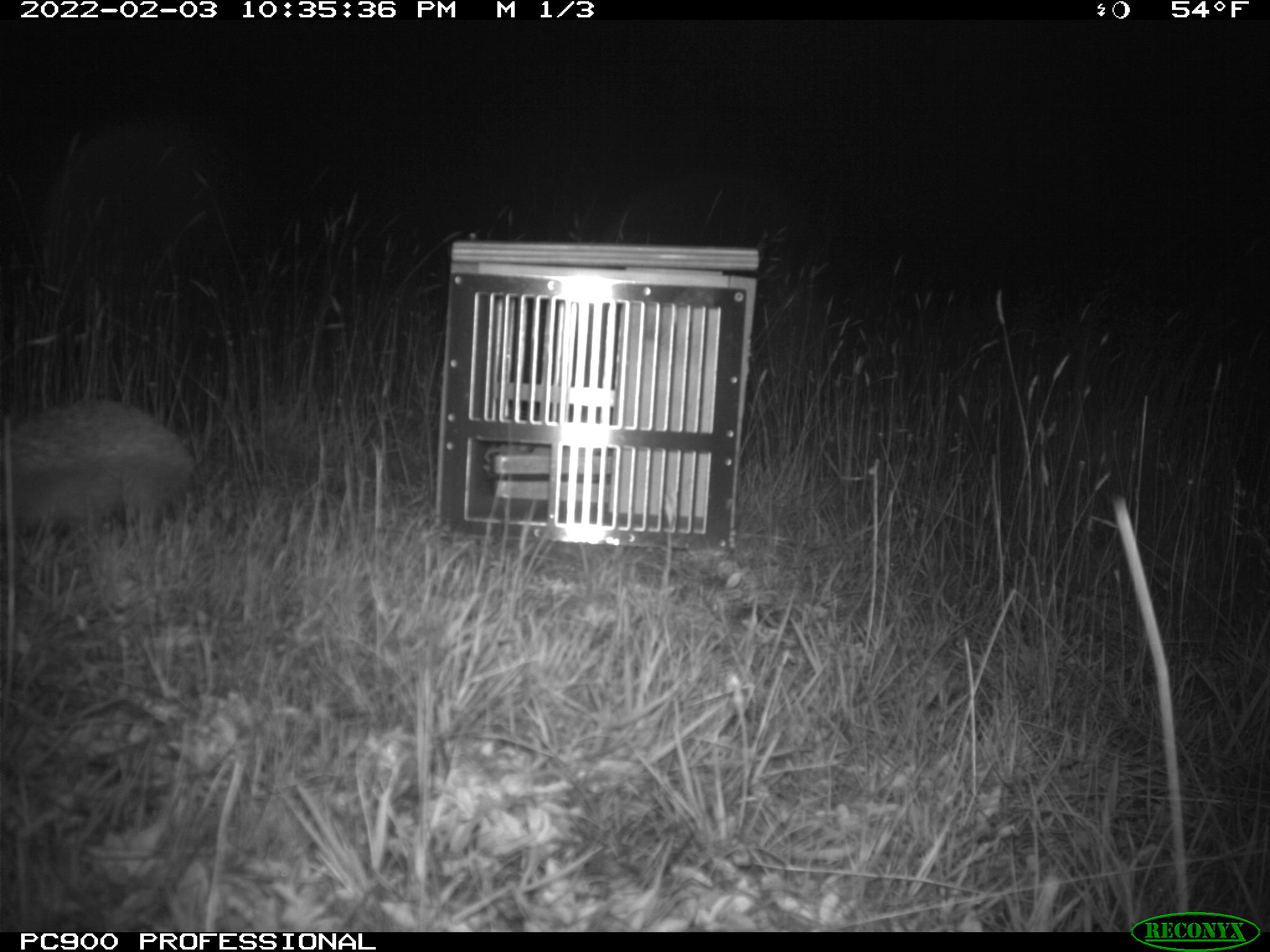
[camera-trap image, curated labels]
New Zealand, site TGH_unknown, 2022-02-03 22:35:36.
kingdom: Animalia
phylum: Chordata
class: Mammalia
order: Eulipotyphla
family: Erinaceidae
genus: Erinaceus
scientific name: Erinaceus europaeus europaeus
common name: european hedgehog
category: hedgehog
Hedgehog (european hedgehog) (Erinaceus europaeus europaeus).